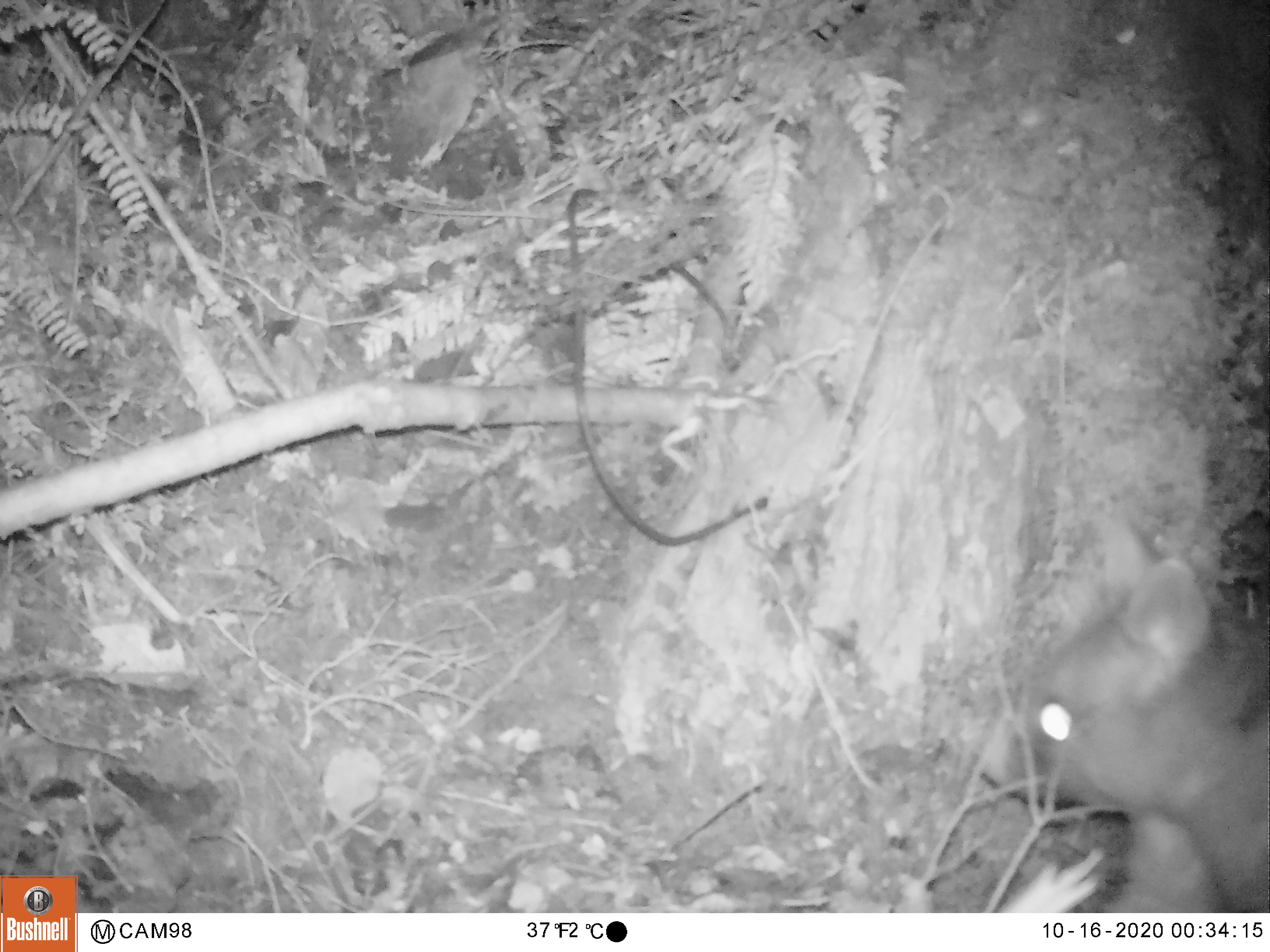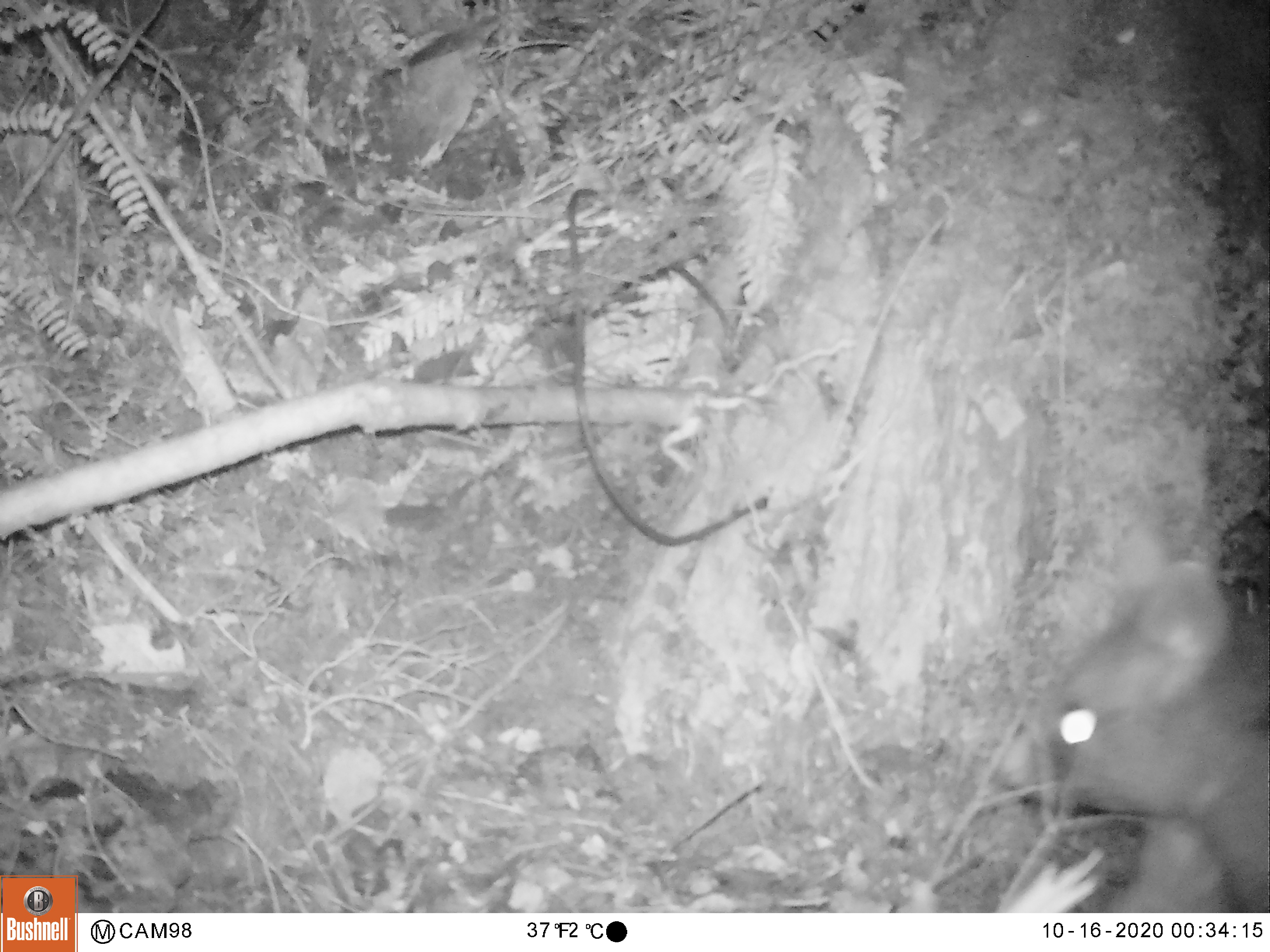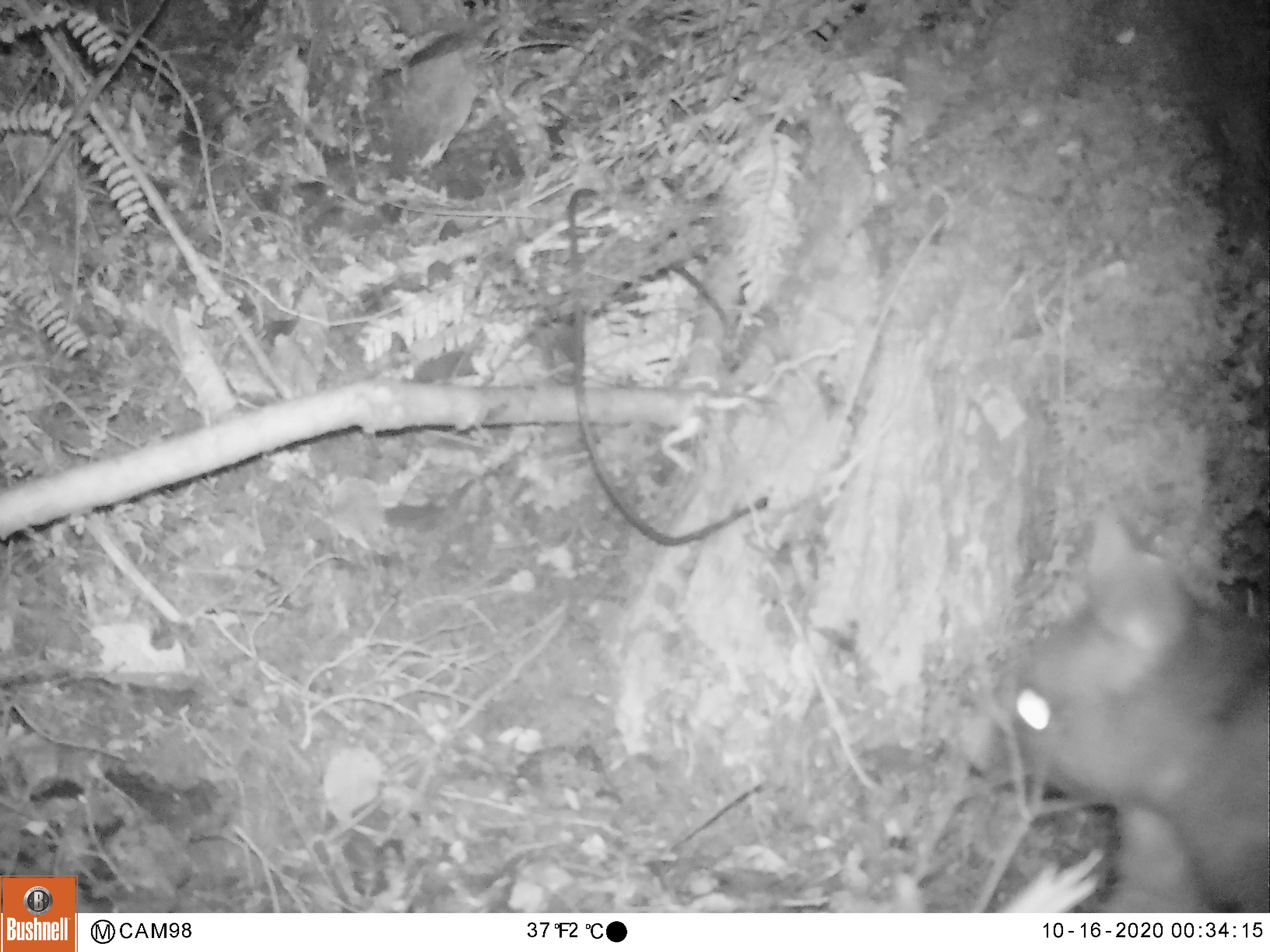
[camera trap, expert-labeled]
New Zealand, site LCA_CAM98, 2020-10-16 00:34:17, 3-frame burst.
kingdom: Animalia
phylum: Chordata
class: Mammalia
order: Diprotodontia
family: Phalangeridae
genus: Trichosurus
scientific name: Trichosurus vulpecula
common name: common brushtail possum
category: possum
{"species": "possum (common brushtail possum) (Trichosurus vulpecula)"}